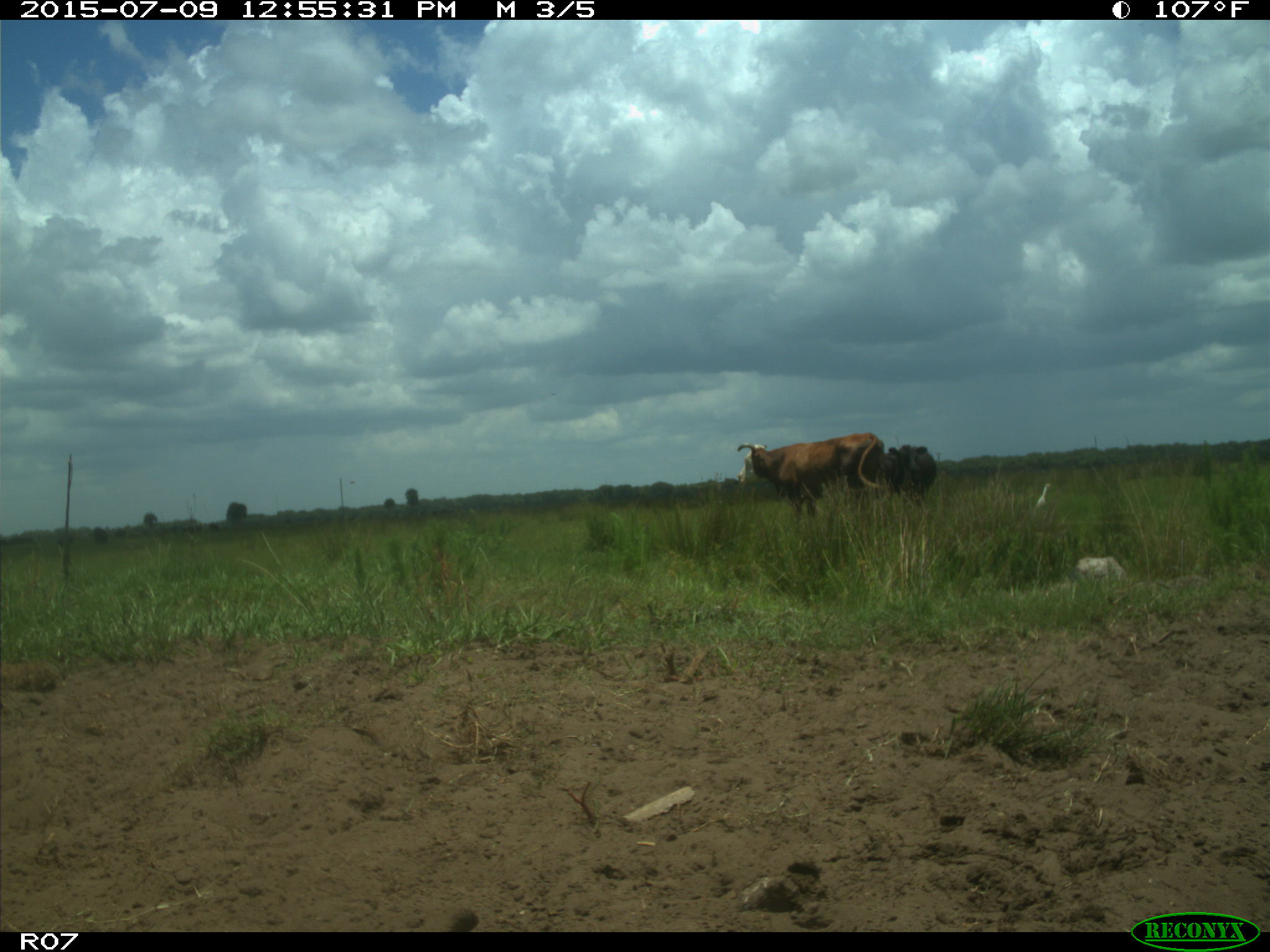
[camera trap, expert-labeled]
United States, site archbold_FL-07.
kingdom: Animalia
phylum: Chordata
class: Mammalia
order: Artiodactyla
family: Bovidae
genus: Bos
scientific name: Bos taurus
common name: domestic cow